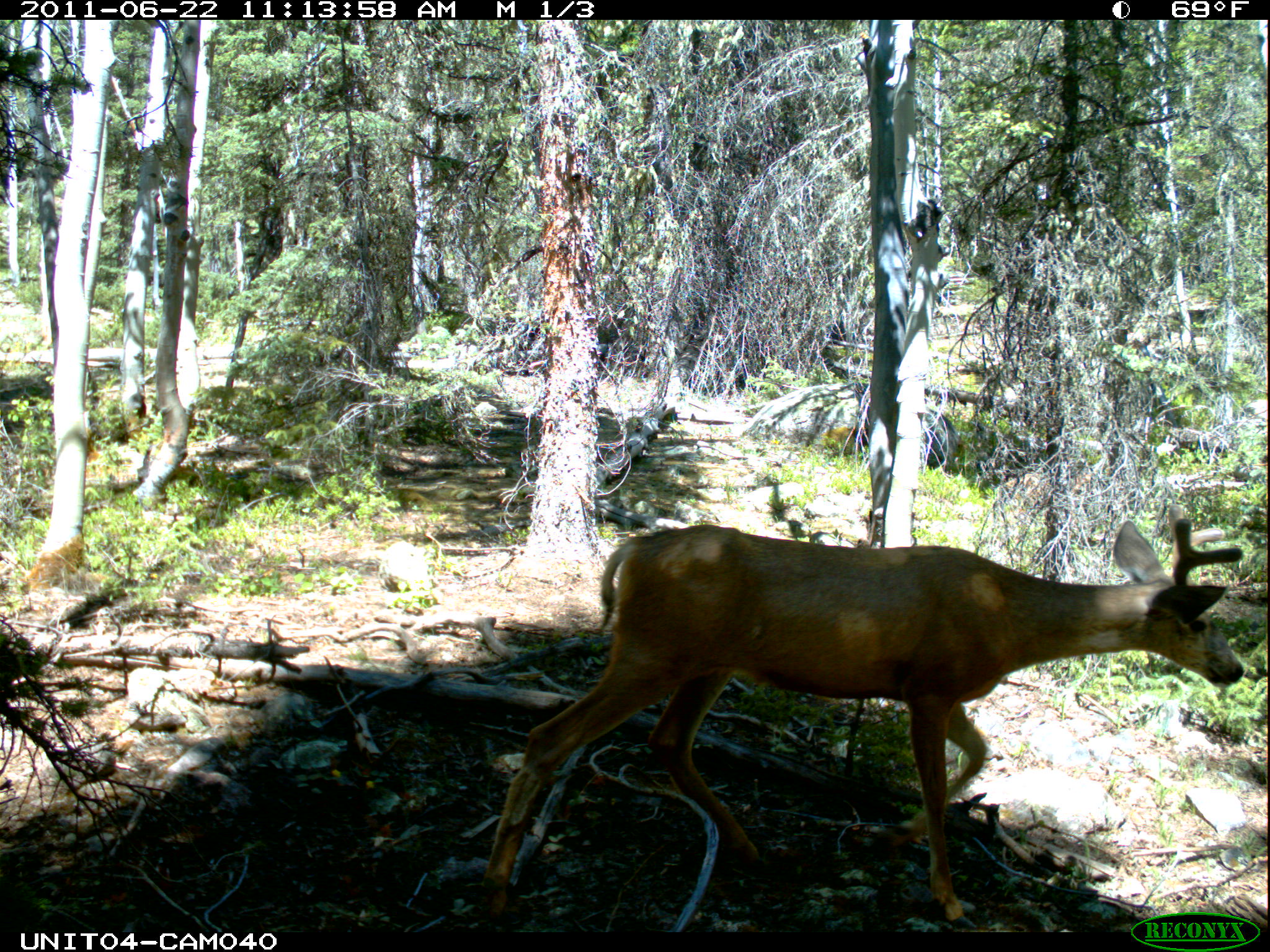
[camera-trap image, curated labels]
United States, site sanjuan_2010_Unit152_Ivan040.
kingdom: Animalia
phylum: Chordata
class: Mammalia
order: Artiodactyla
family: Cervidae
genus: Odocoileus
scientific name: Odocoileus hemionus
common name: mule deer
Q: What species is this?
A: Odocoileus hemionus (mule deer).